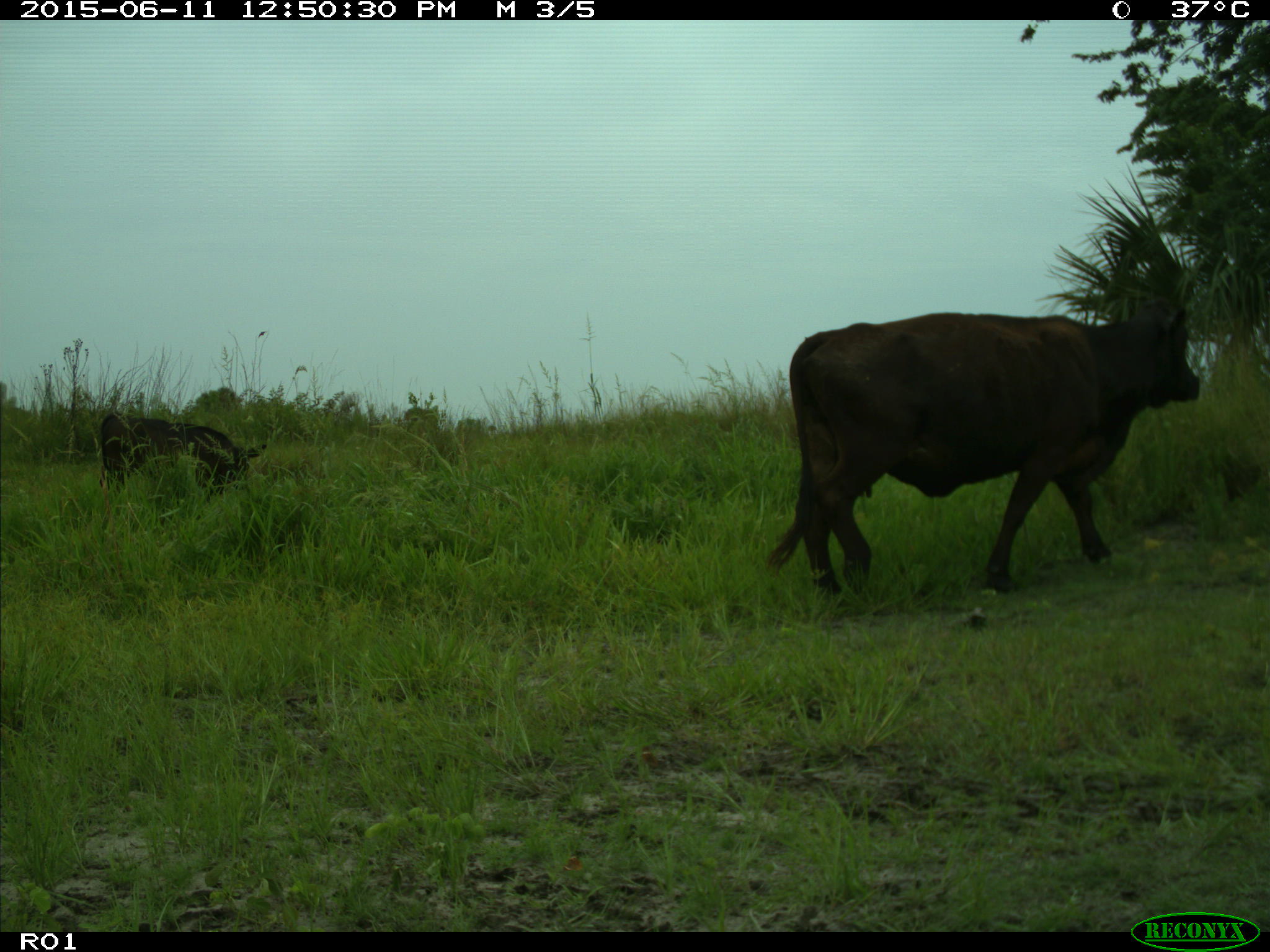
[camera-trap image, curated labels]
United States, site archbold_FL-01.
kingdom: Animalia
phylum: Chordata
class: Mammalia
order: Artiodactyla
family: Bovidae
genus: Bos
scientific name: Bos taurus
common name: domestic cow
Bos taurus (domestic cow).